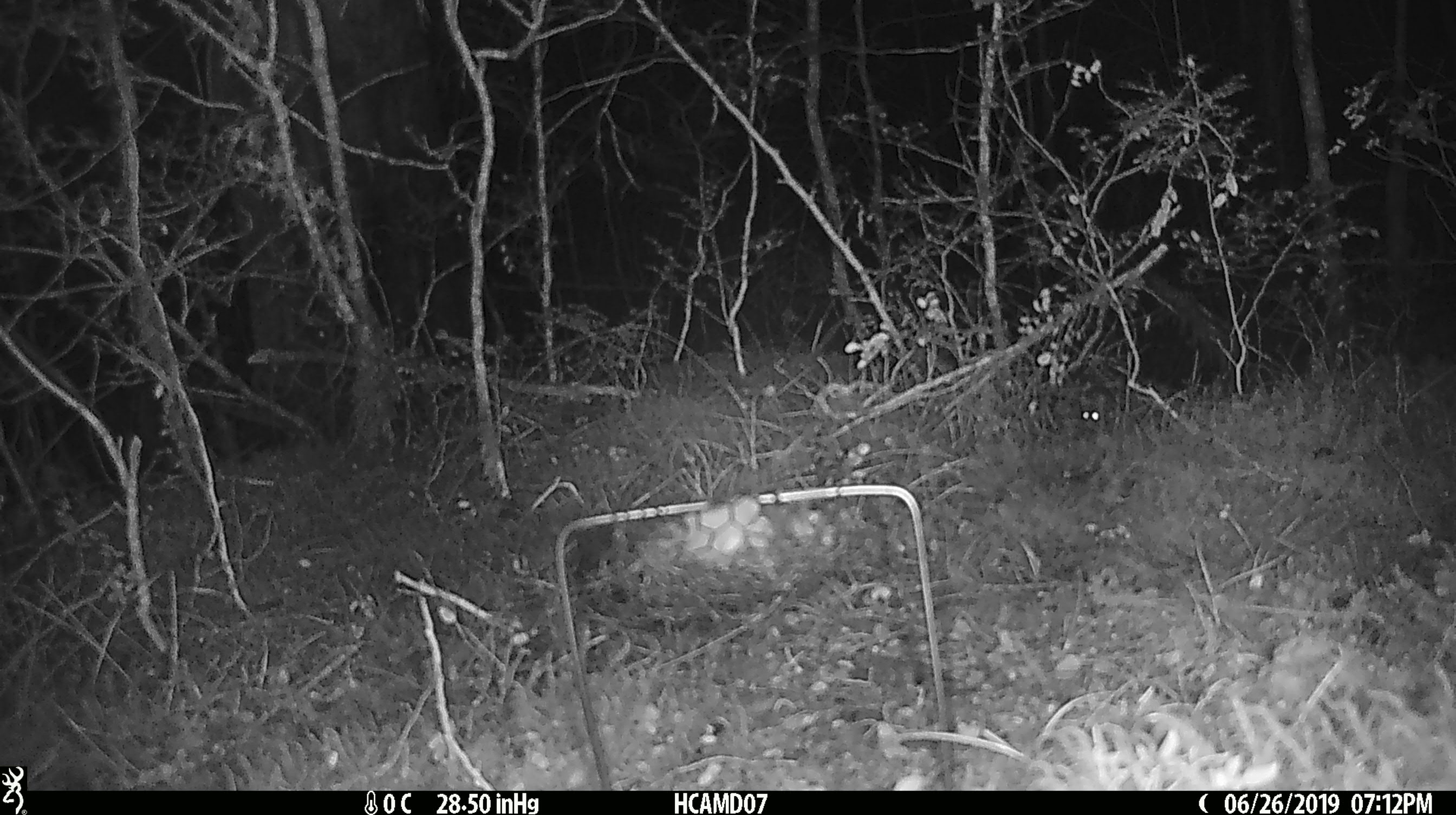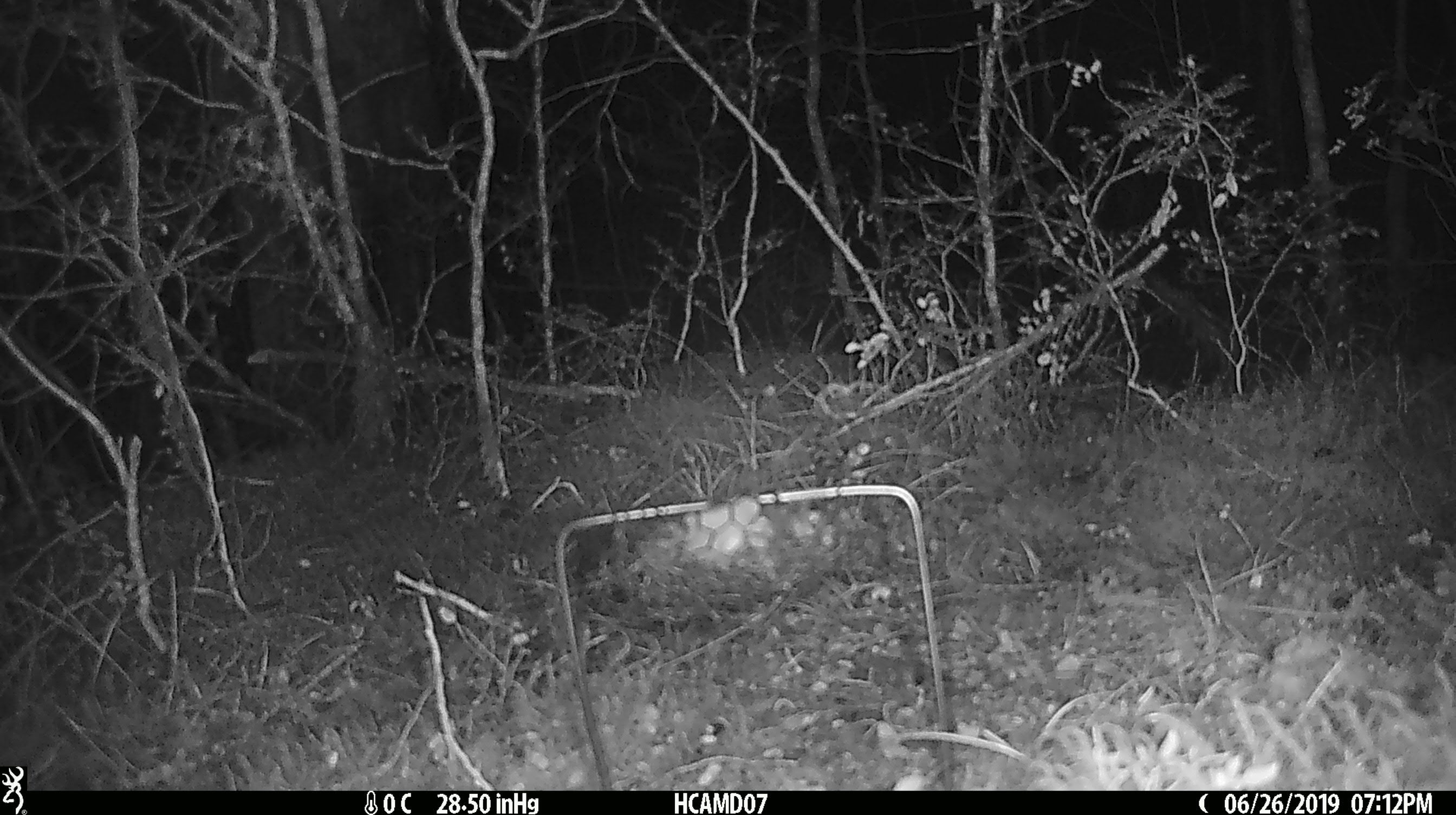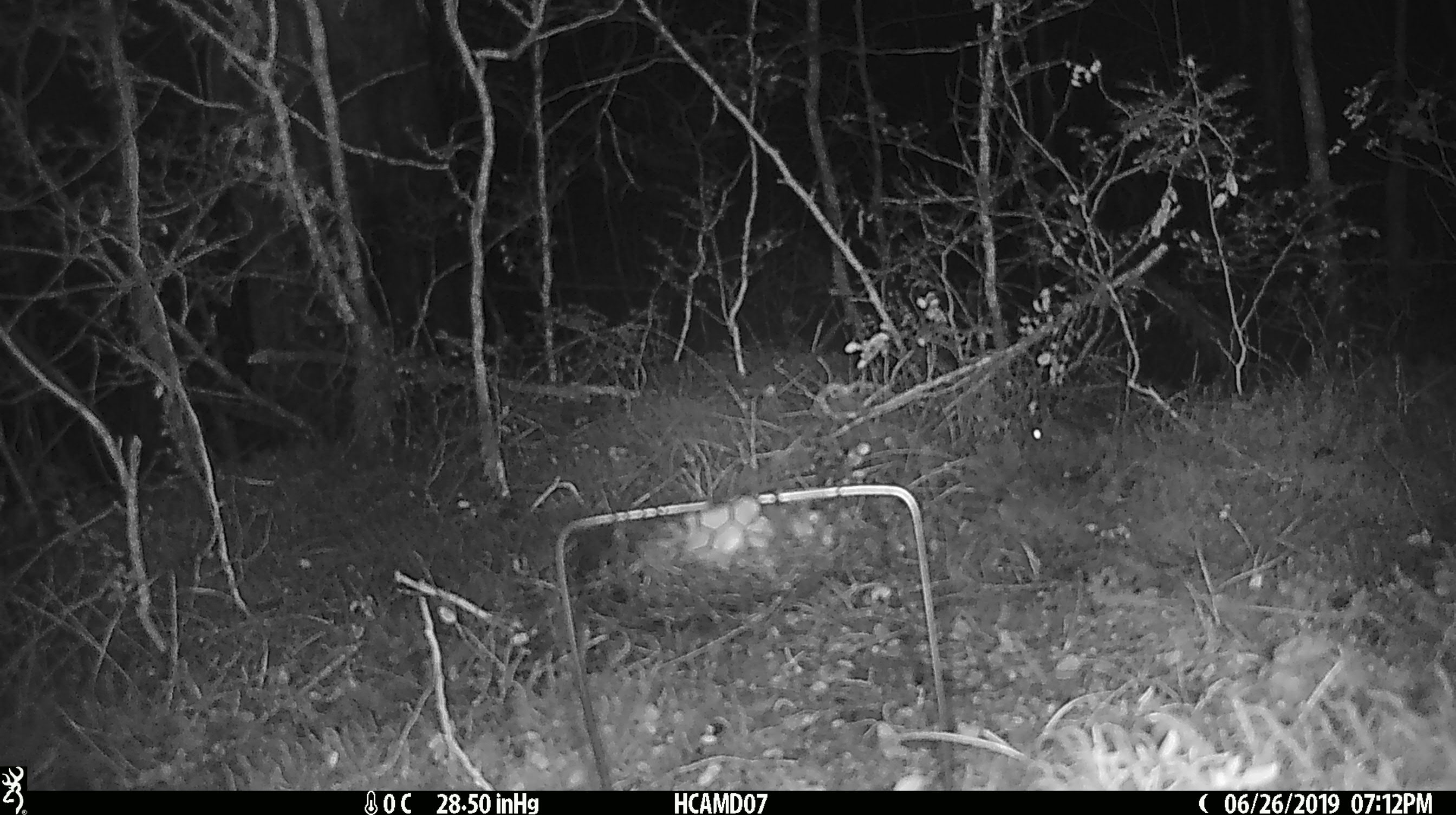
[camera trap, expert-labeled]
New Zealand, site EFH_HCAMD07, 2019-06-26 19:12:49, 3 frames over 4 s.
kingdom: Animalia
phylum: Chordata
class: Mammalia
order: Rodentia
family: Muridae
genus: Mus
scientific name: Mus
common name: mouse